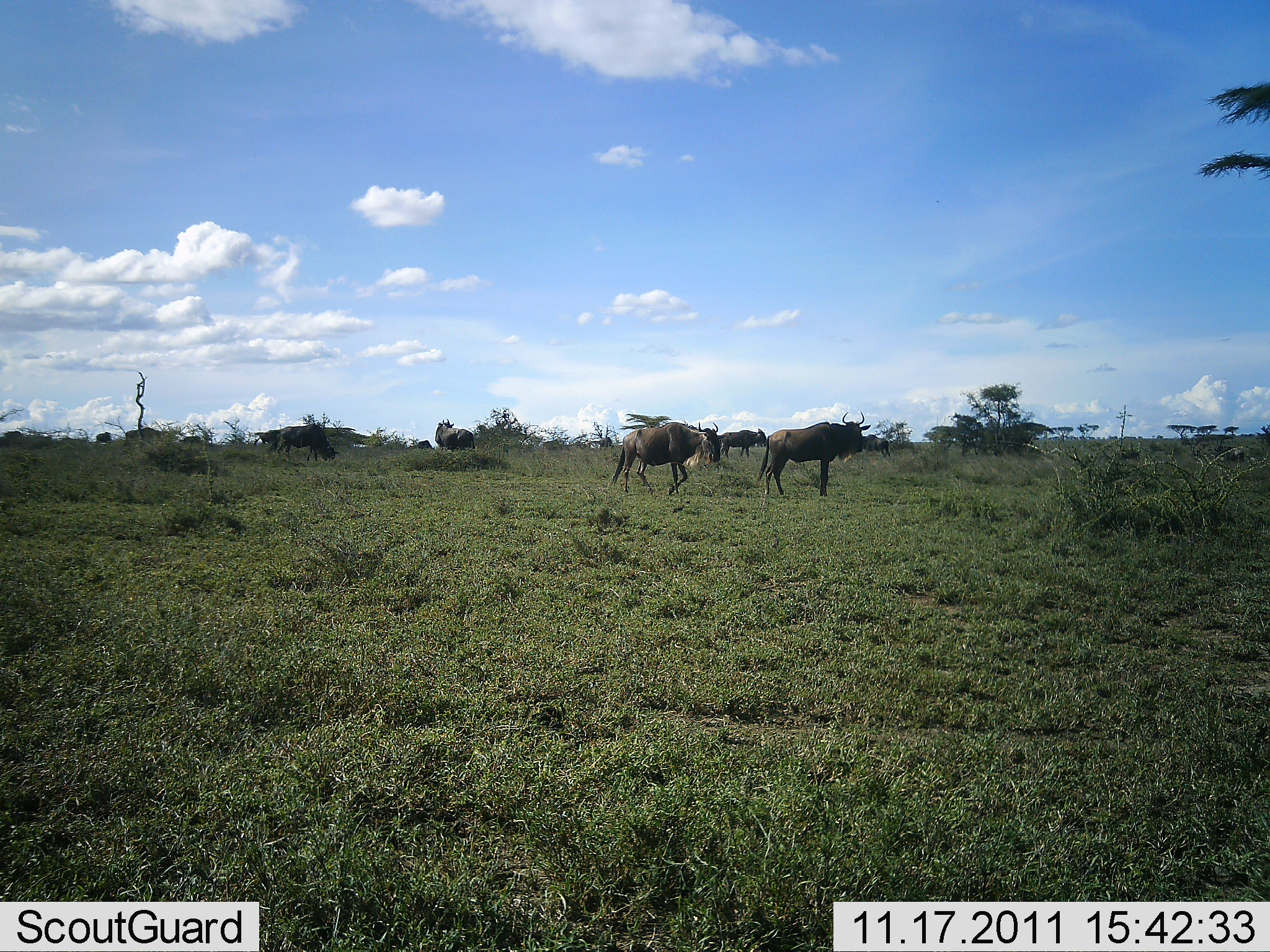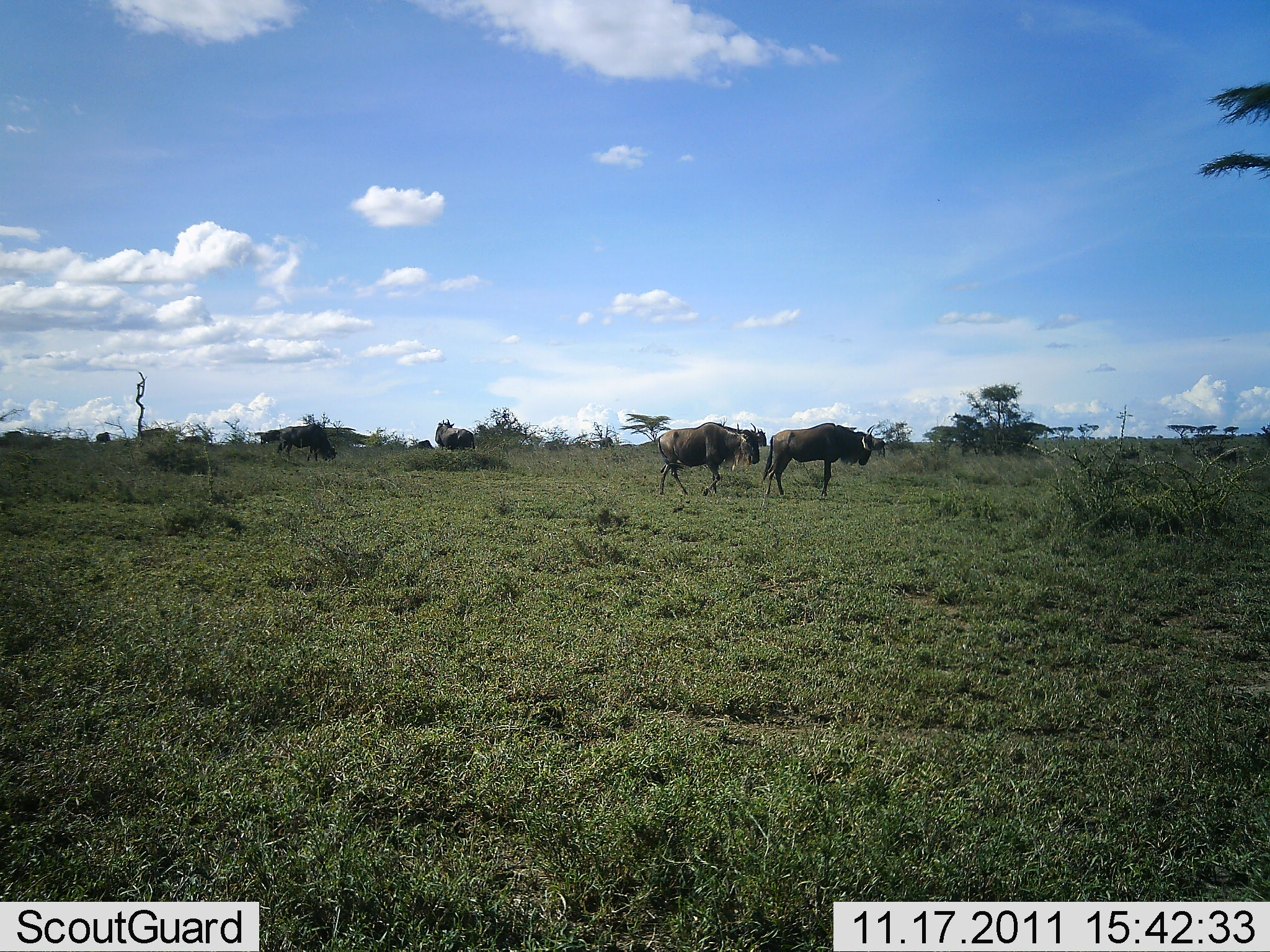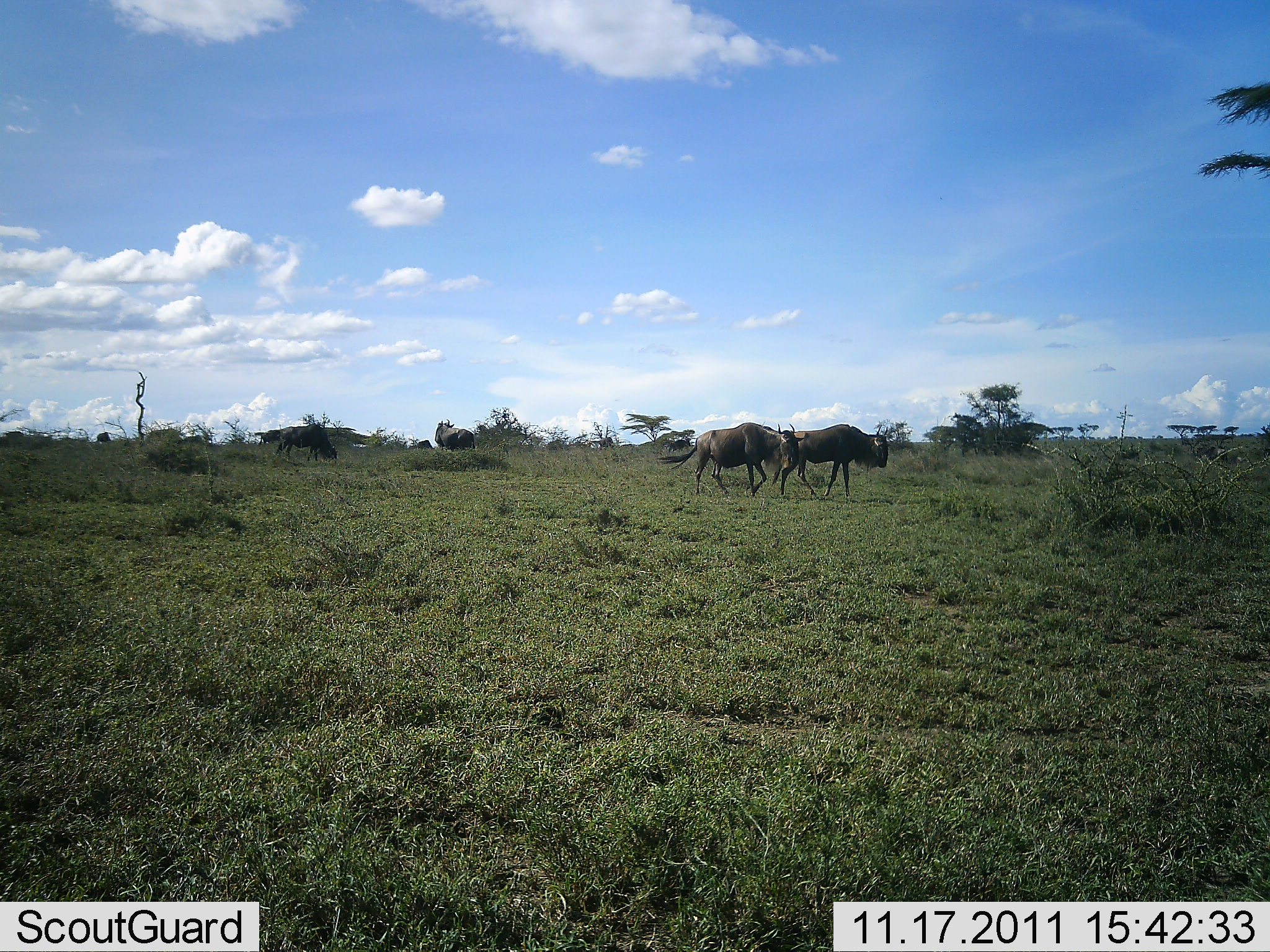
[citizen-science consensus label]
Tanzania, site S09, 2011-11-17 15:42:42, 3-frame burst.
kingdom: Animalia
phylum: Chordata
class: Mammalia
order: Artiodactyla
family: Bovidae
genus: Connochaetes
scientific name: Connochaetes taurinus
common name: blue wildebeest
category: wildebeest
Wildebeest (blue wildebeest) (Connochaetes taurinus), count 6. Behavior (volunteer vote fractions): standing 53%, resting 0%, moving 93%, interacting 0%. Young present (vote fraction): 0%. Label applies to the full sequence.